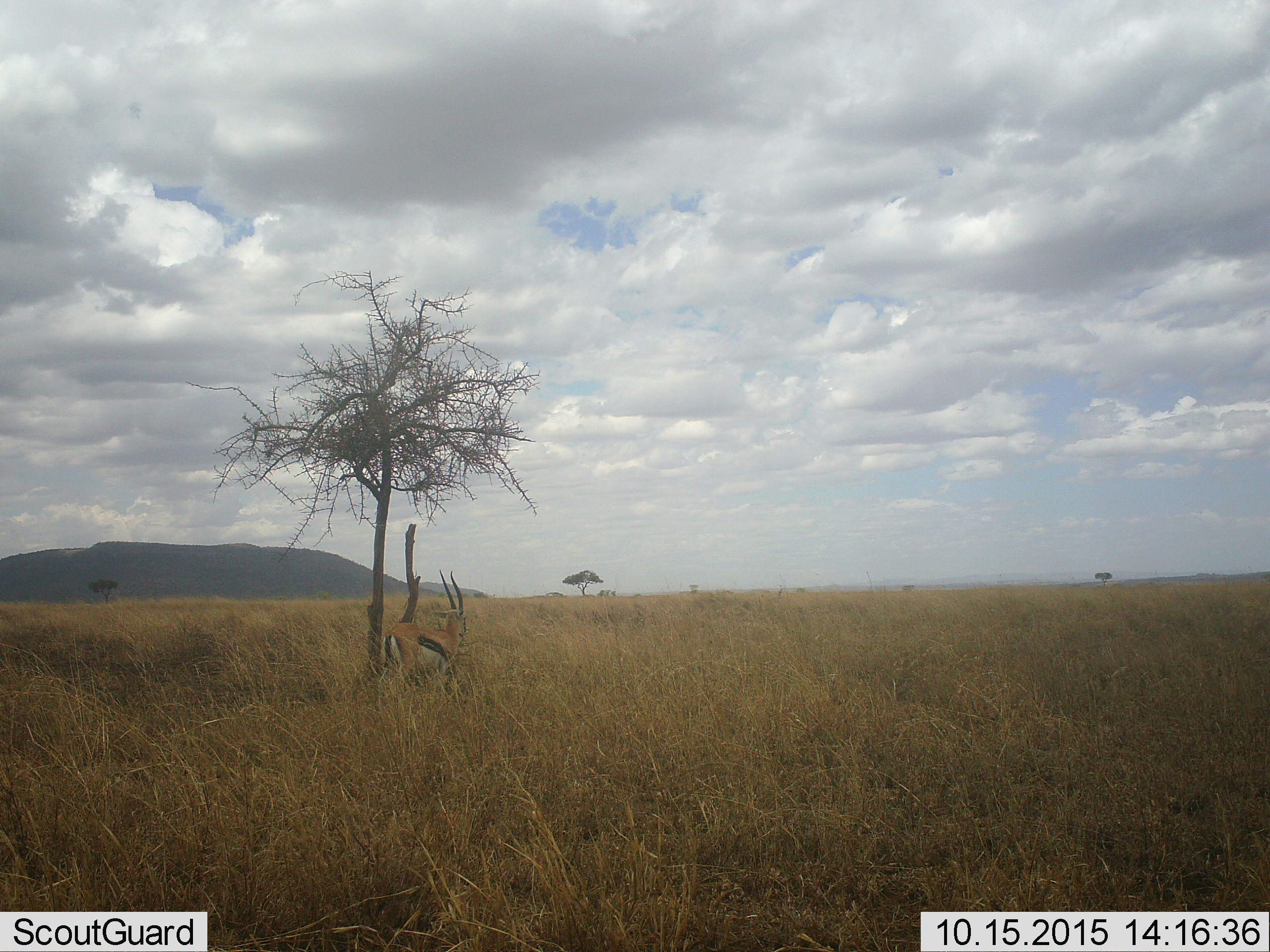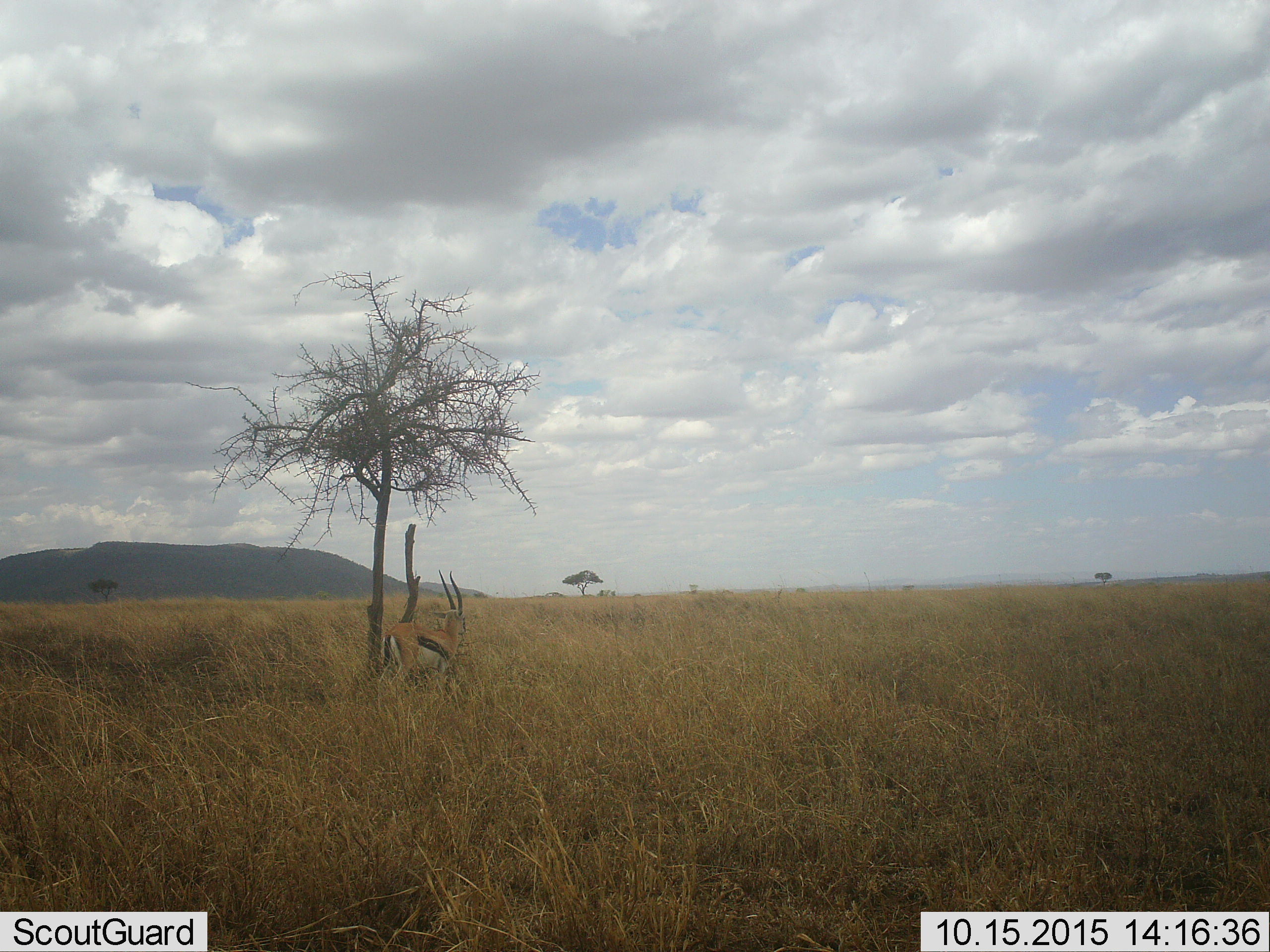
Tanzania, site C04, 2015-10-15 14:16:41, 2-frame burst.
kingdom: Animalia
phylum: Chordata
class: Mammalia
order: Artiodactyla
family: Bovidae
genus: Eudorcas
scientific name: Eudorcas thomsonii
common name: thomson's gazelle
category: gazellethomsons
Gazellethomsons (thomson's gazelle) (Eudorcas thomsonii), count 1. Behavior (volunteer vote fractions): standing 87%, resting 0%, moving 13%, interacting 0%. Young present (vote fraction): 0%. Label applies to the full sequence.